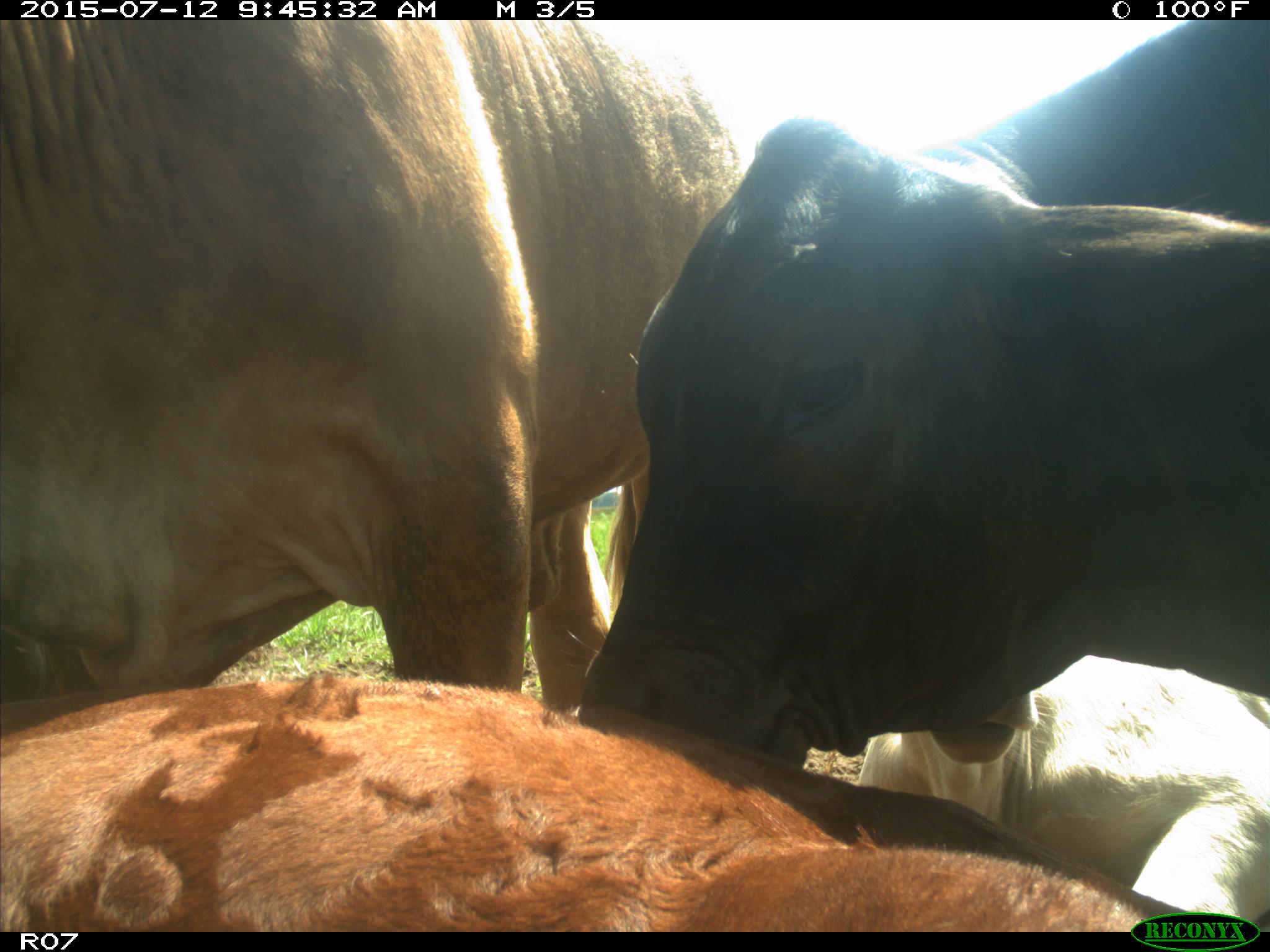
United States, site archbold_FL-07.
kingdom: Animalia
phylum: Chordata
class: Mammalia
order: Artiodactyla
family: Bovidae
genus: Bos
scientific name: Bos taurus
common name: domestic cow